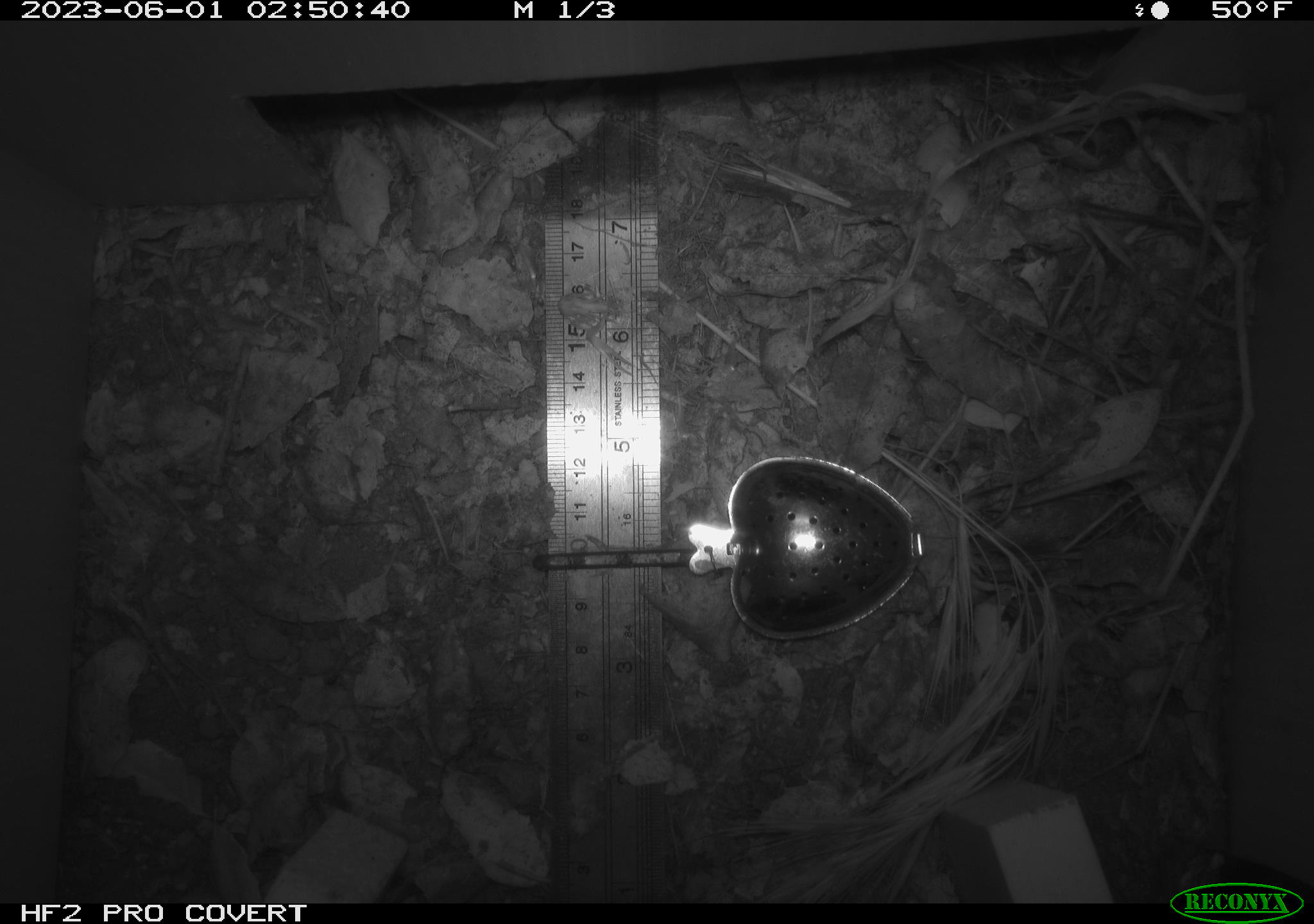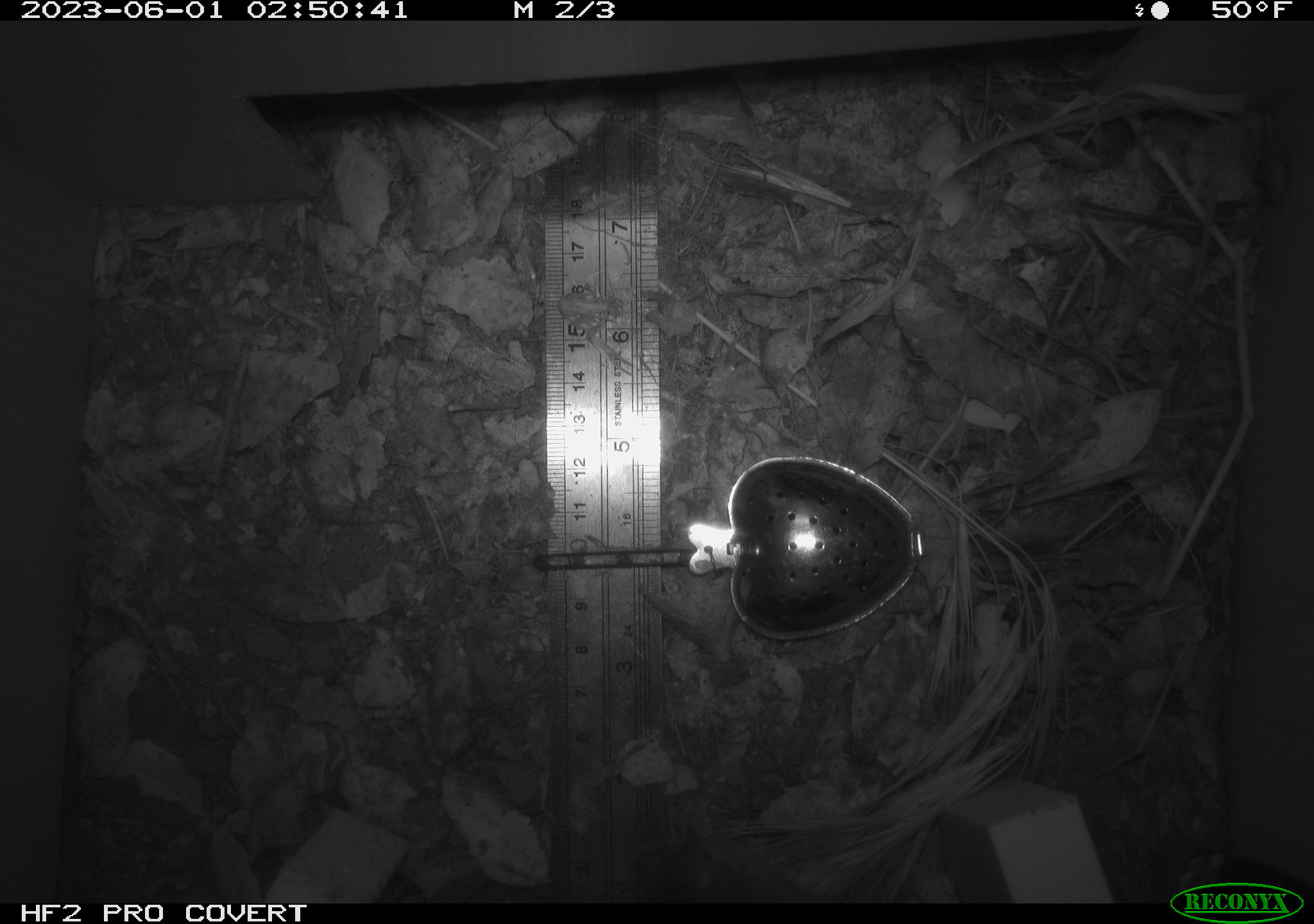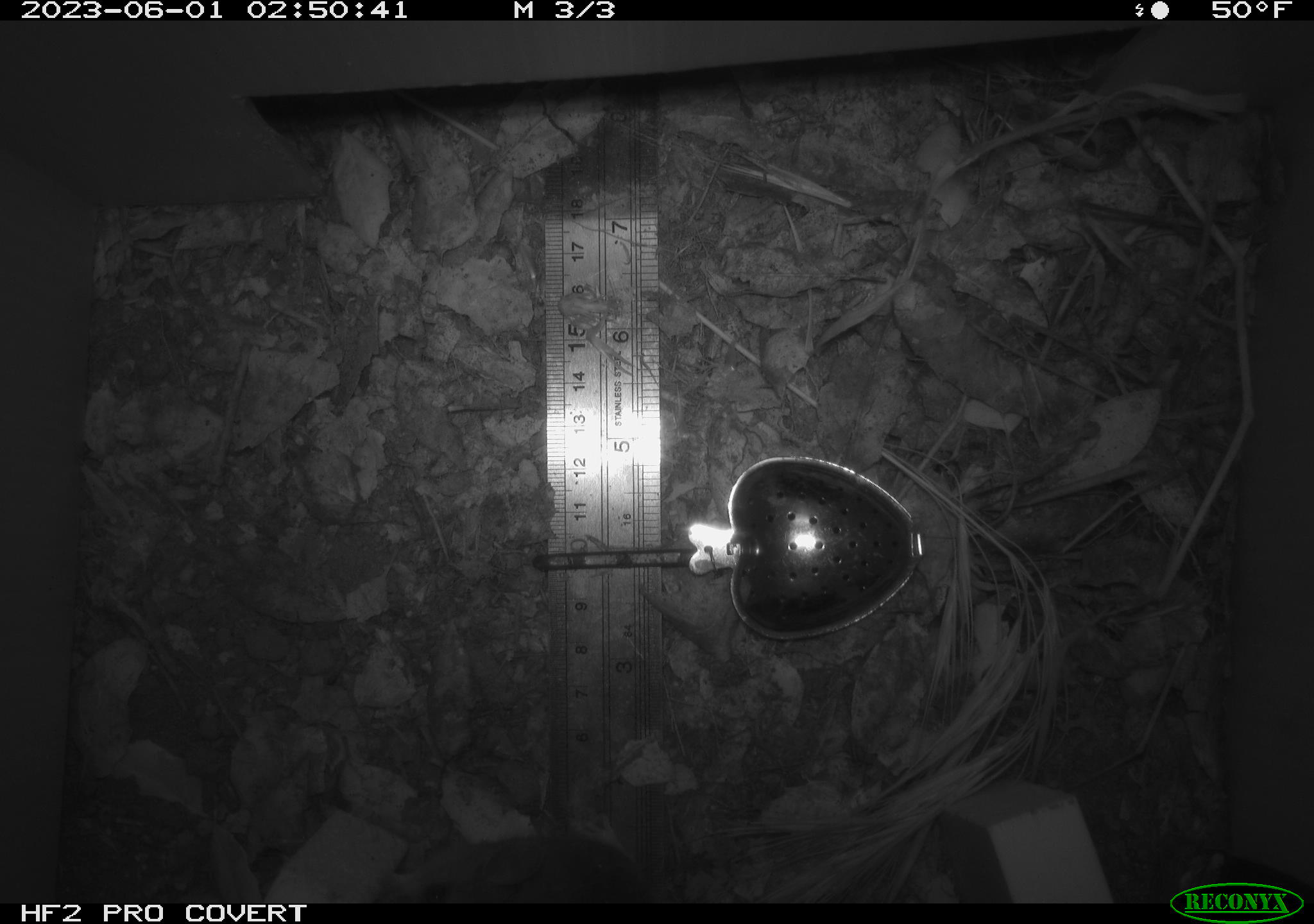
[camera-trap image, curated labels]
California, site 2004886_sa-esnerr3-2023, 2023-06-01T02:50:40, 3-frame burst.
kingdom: Animalia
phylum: Chordata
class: Mammalia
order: Rodentia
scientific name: Rodentia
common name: mouse species